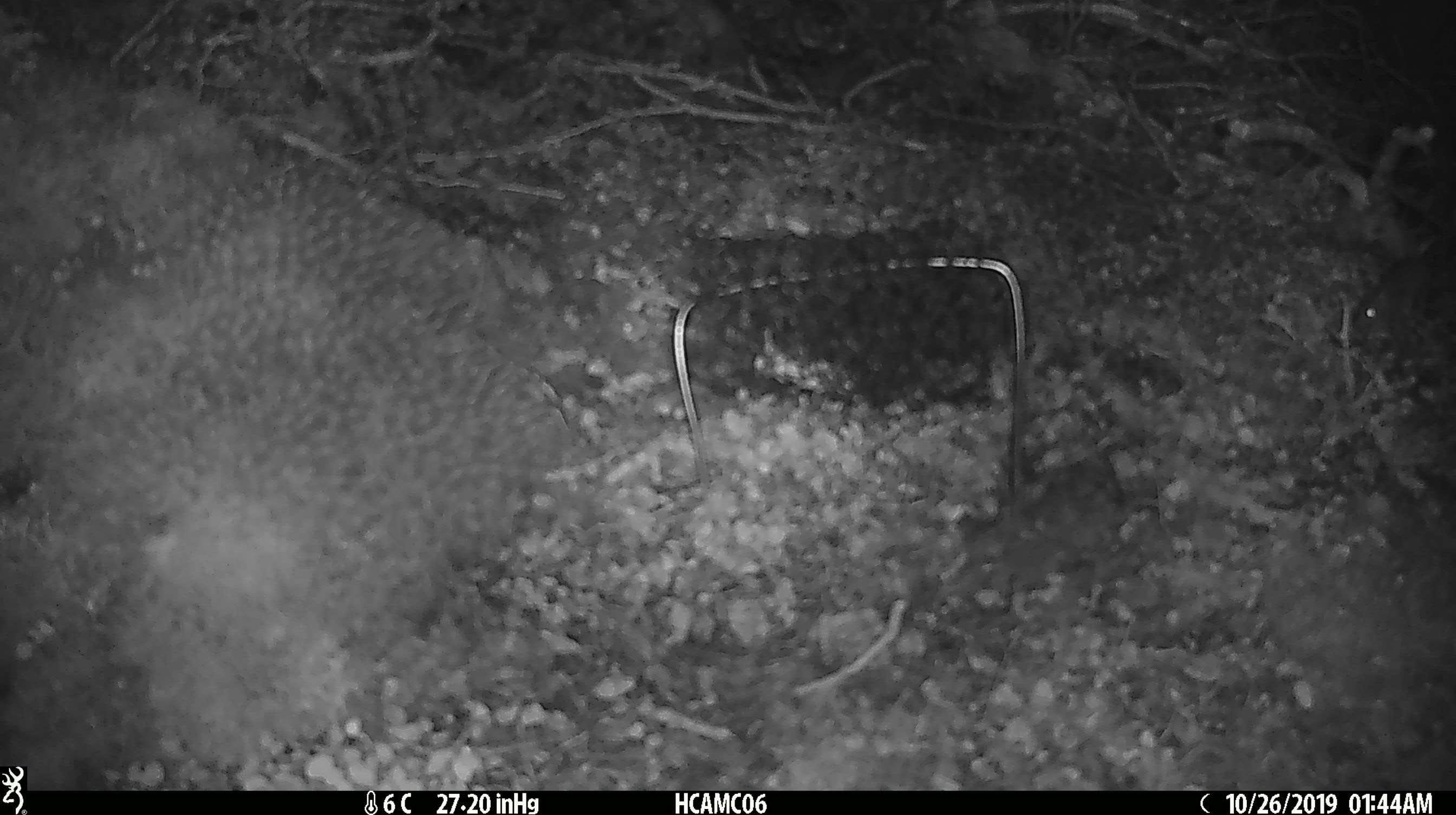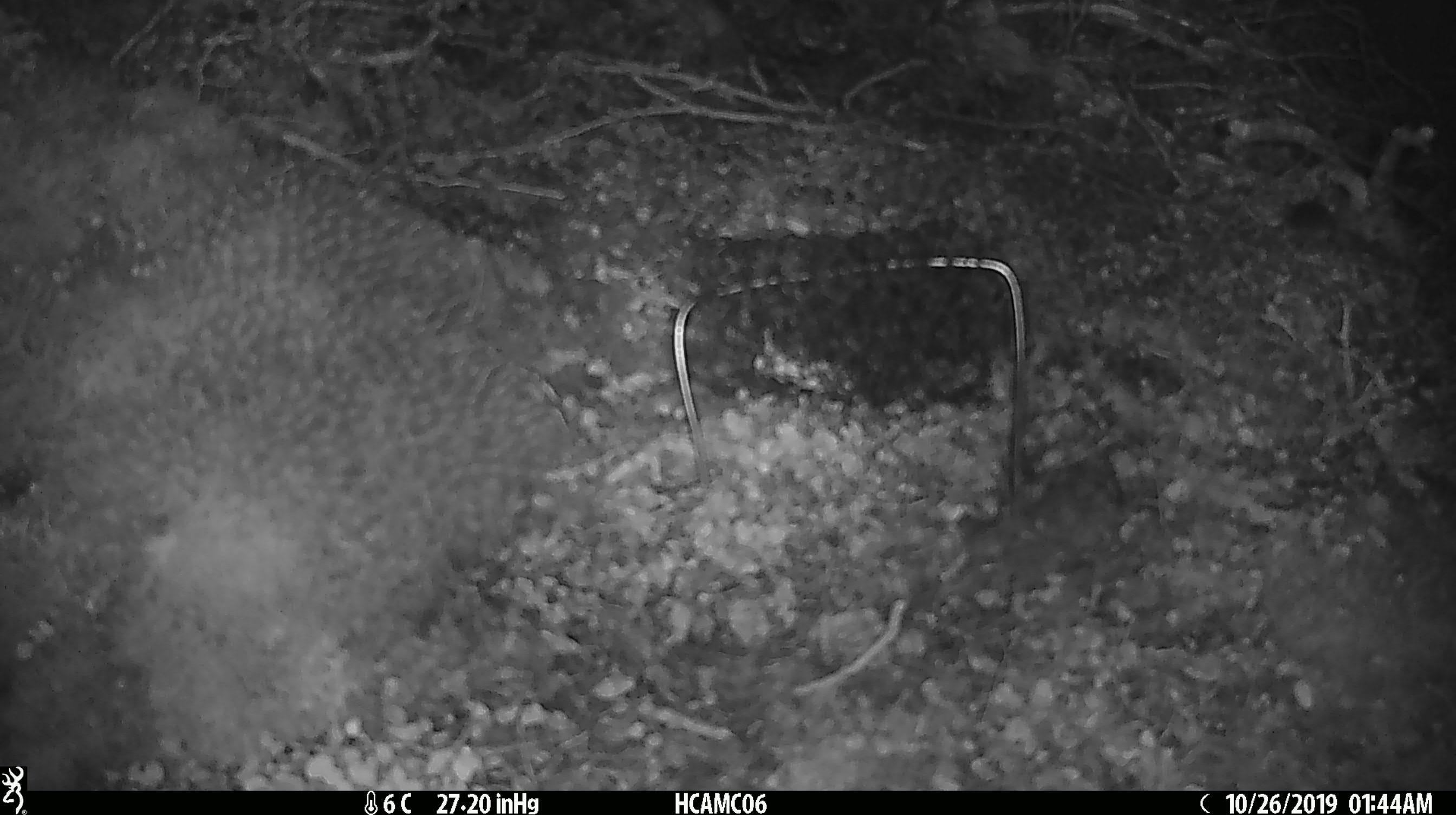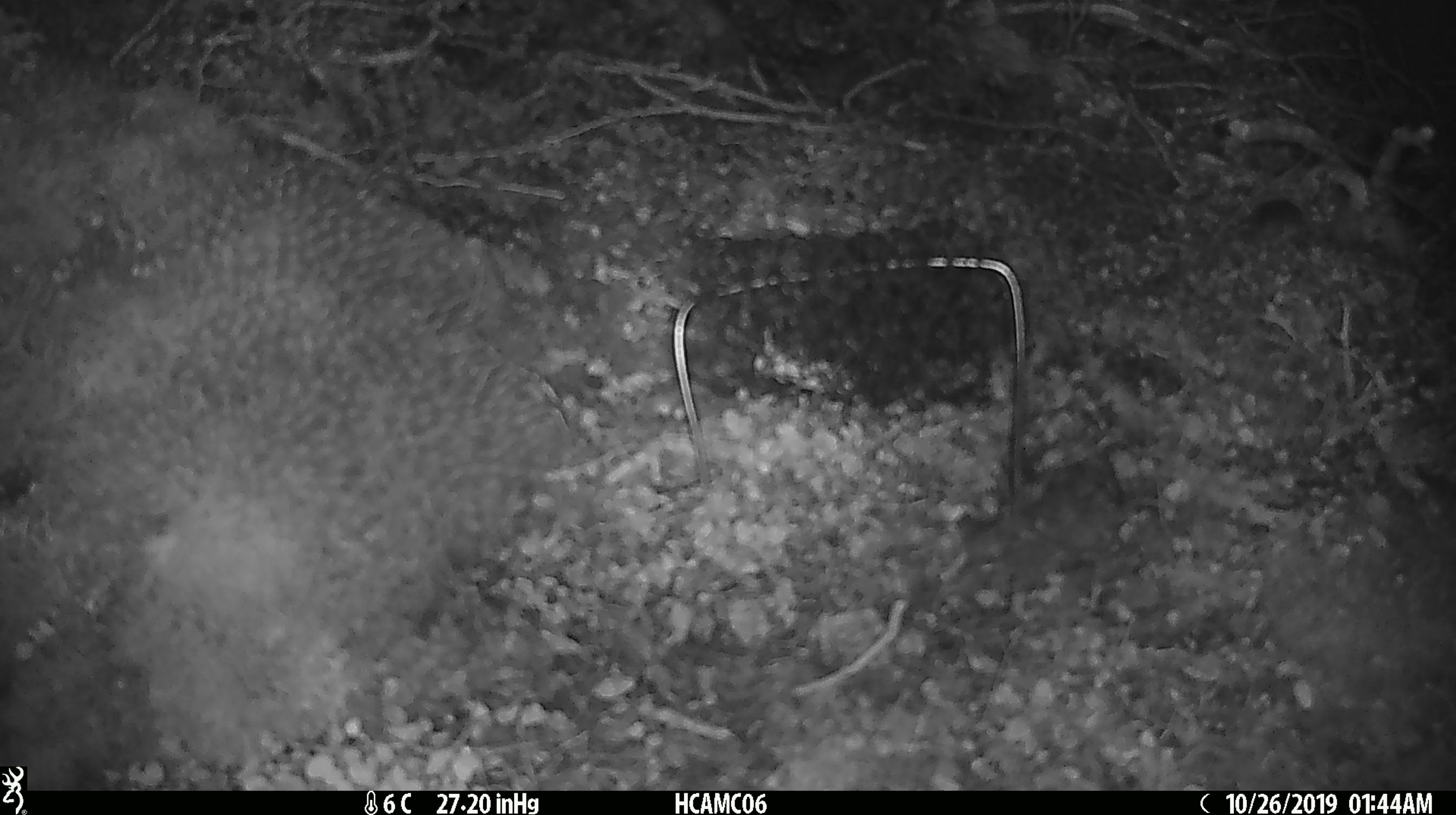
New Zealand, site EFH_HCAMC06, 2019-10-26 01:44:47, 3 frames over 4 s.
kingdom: Animalia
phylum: Chordata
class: Mammalia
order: Rodentia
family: Muridae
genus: Mus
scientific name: Mus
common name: mouse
Mouse (Mus).